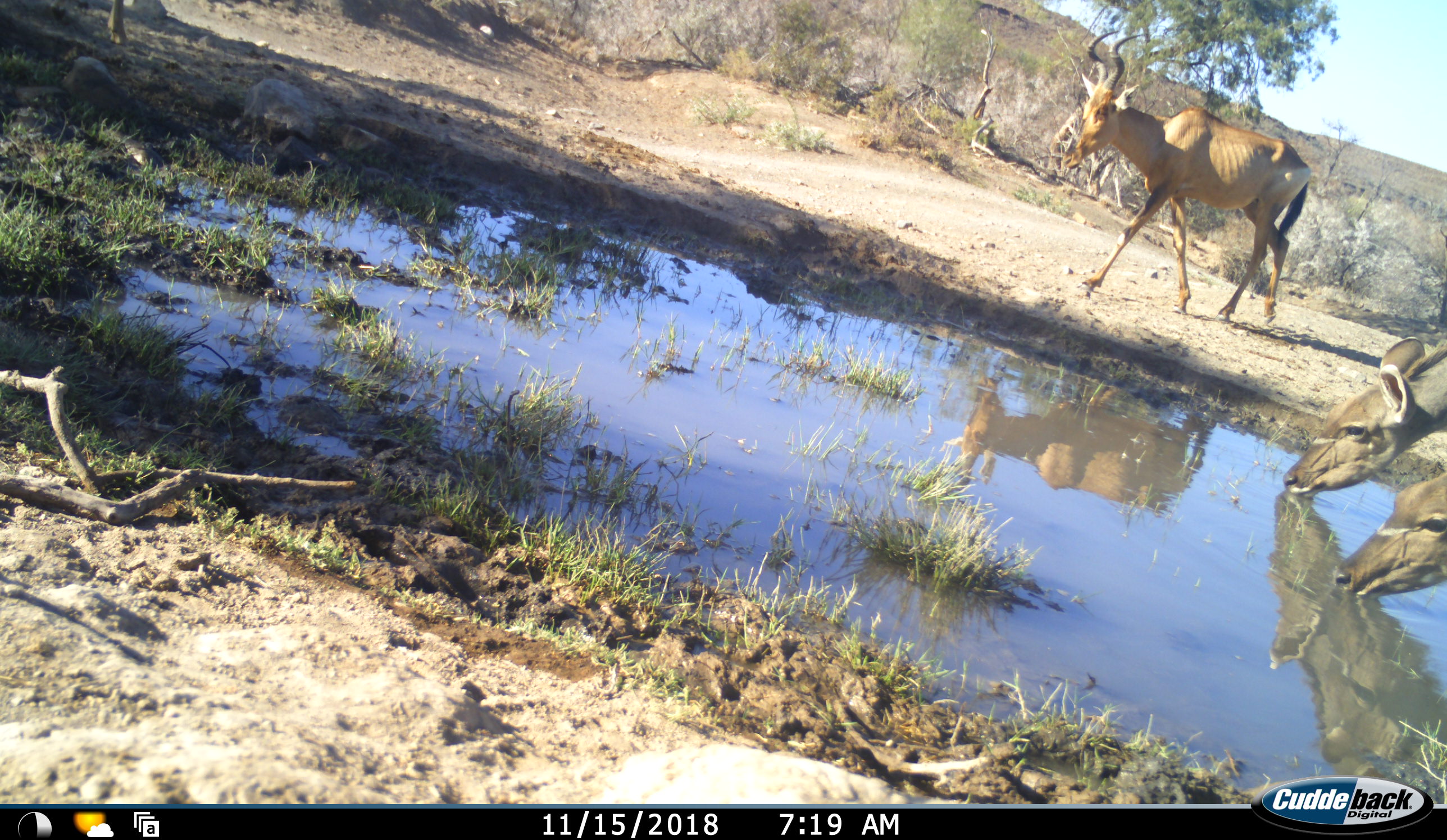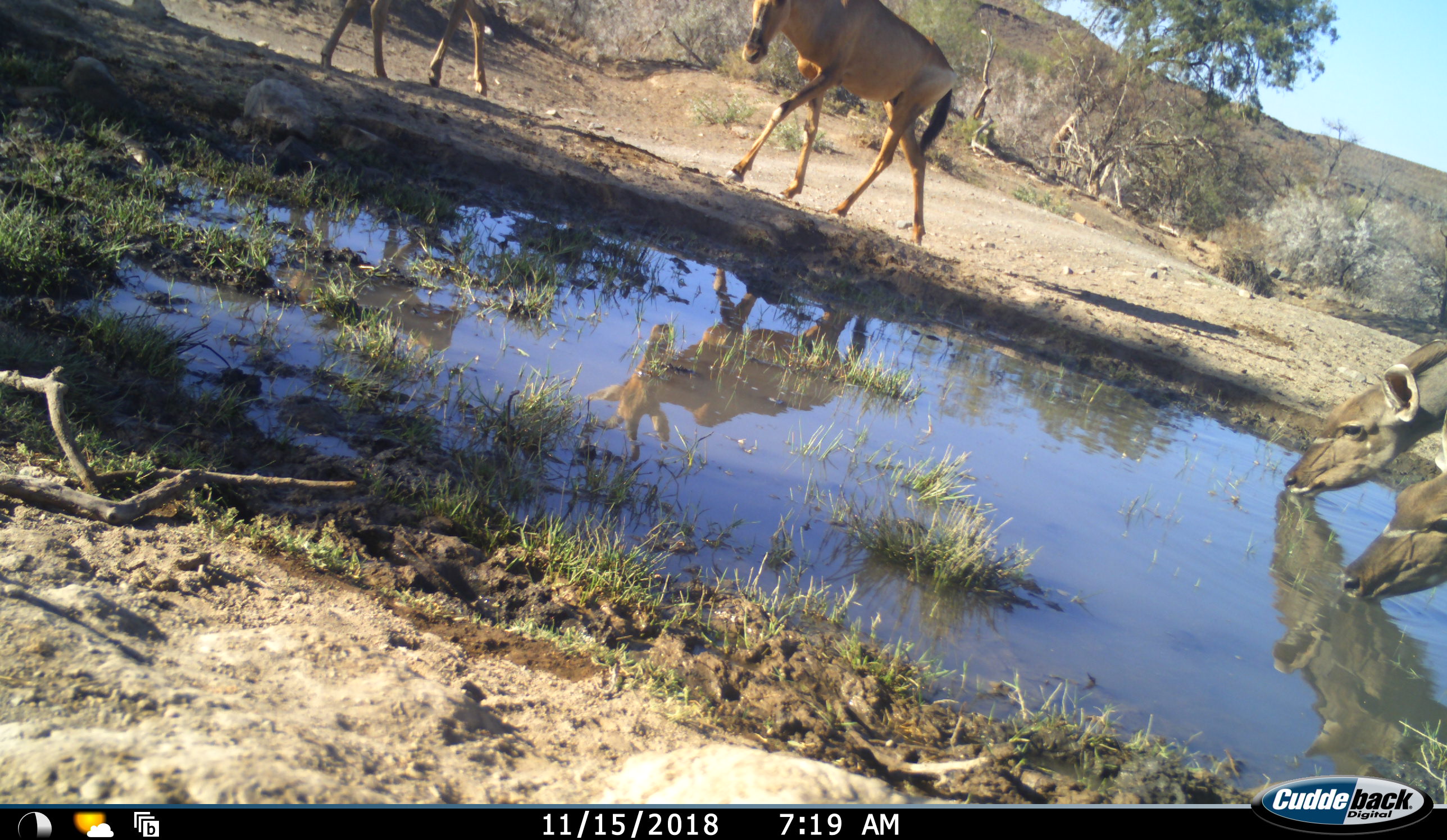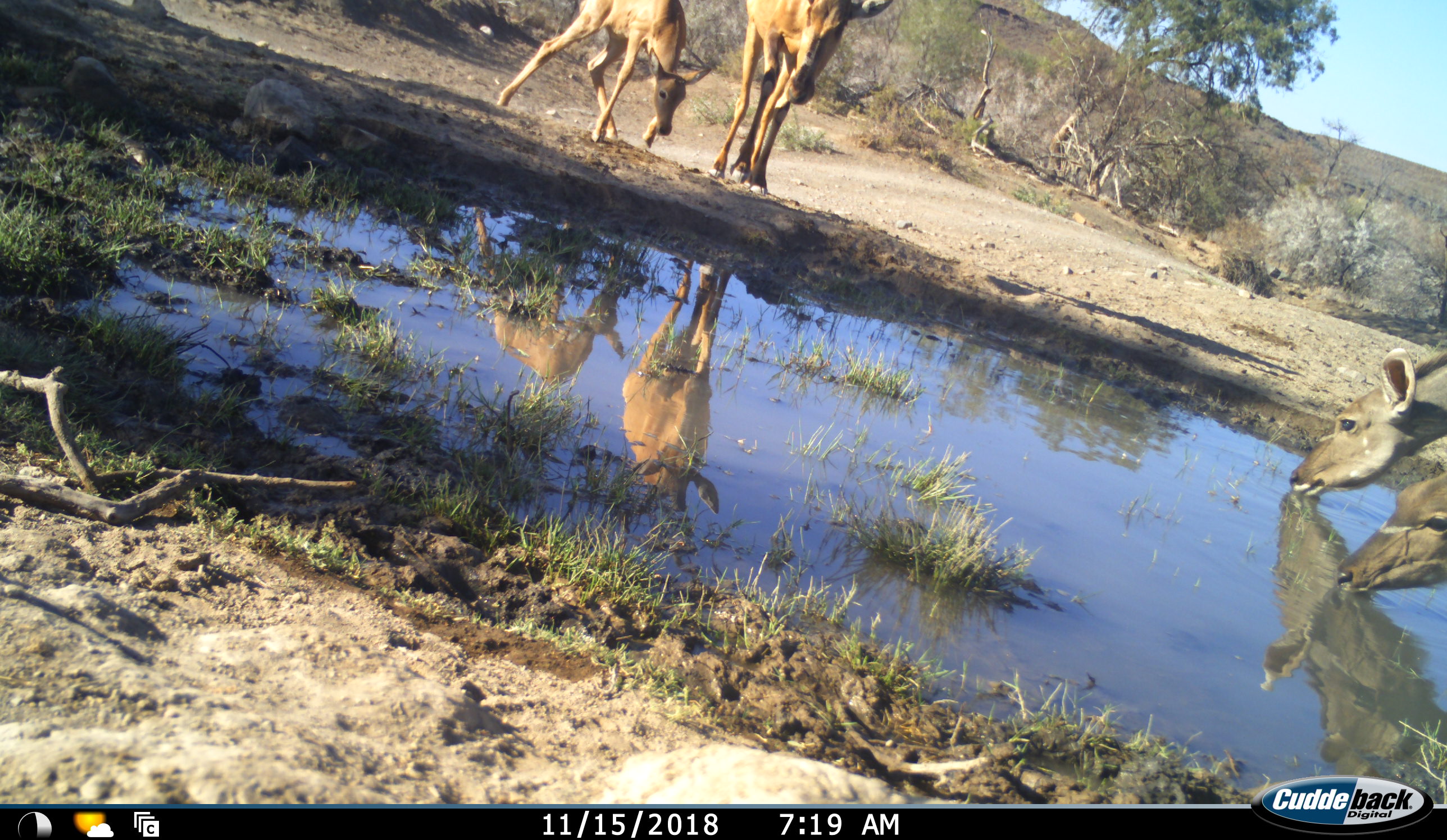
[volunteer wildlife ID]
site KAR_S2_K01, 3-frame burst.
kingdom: Animalia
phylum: Chordata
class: Mammalia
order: Artiodactyla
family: Bovidae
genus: Alcelaphus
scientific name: Alcelaphus buselaphus caama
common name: red hartebeest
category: hartebeestred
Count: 2.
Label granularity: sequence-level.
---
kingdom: Animalia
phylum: Chordata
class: Mammalia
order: Artiodactyla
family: Bovidae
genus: Tragelaphus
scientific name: Tragelaphus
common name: kudu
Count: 2.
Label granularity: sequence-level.